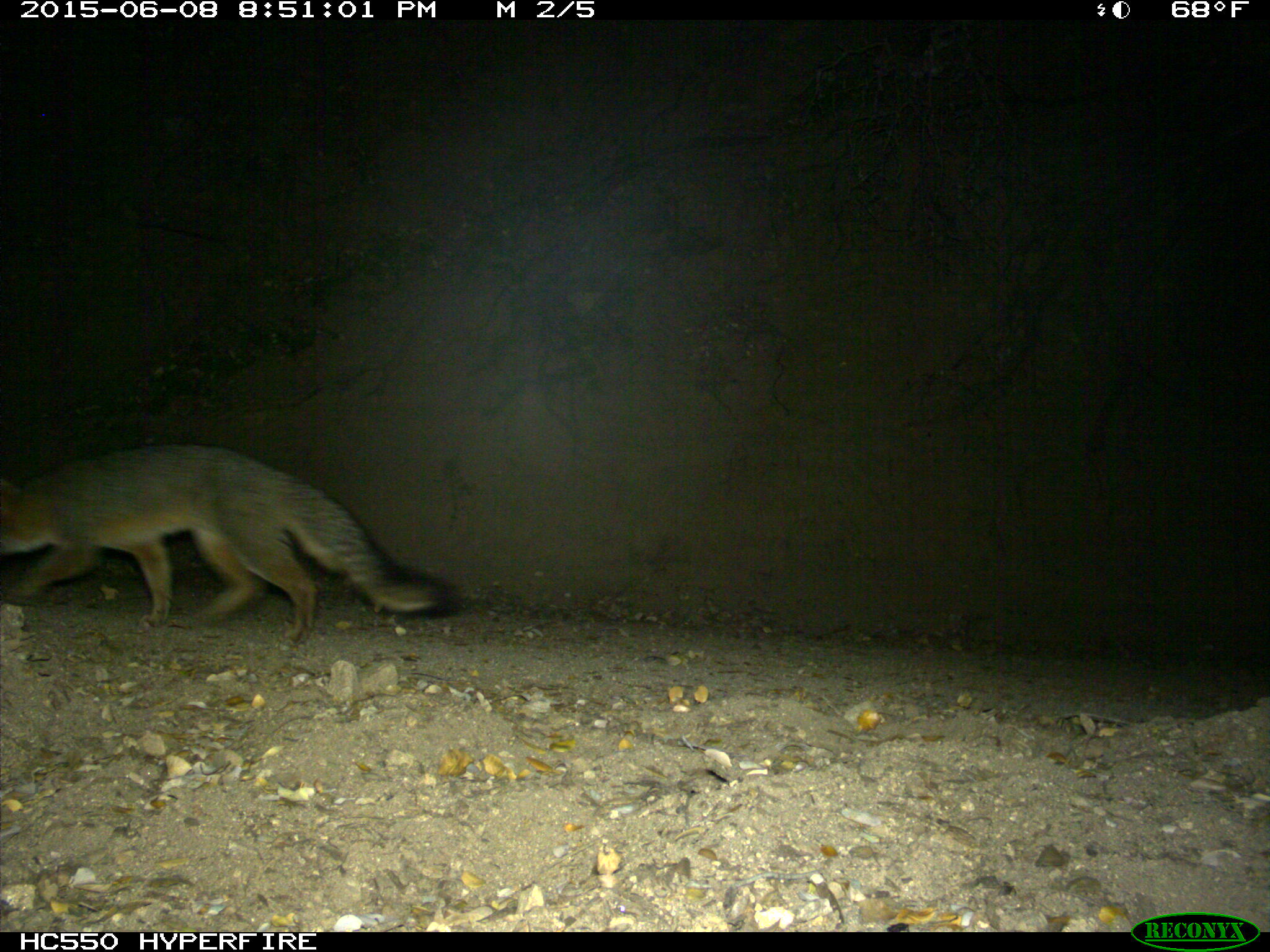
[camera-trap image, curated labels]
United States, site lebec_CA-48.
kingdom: Animalia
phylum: Chordata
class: Mammalia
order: Carnivora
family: Canidae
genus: Urocyon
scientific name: Urocyon cinereoargenteus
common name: gray fox